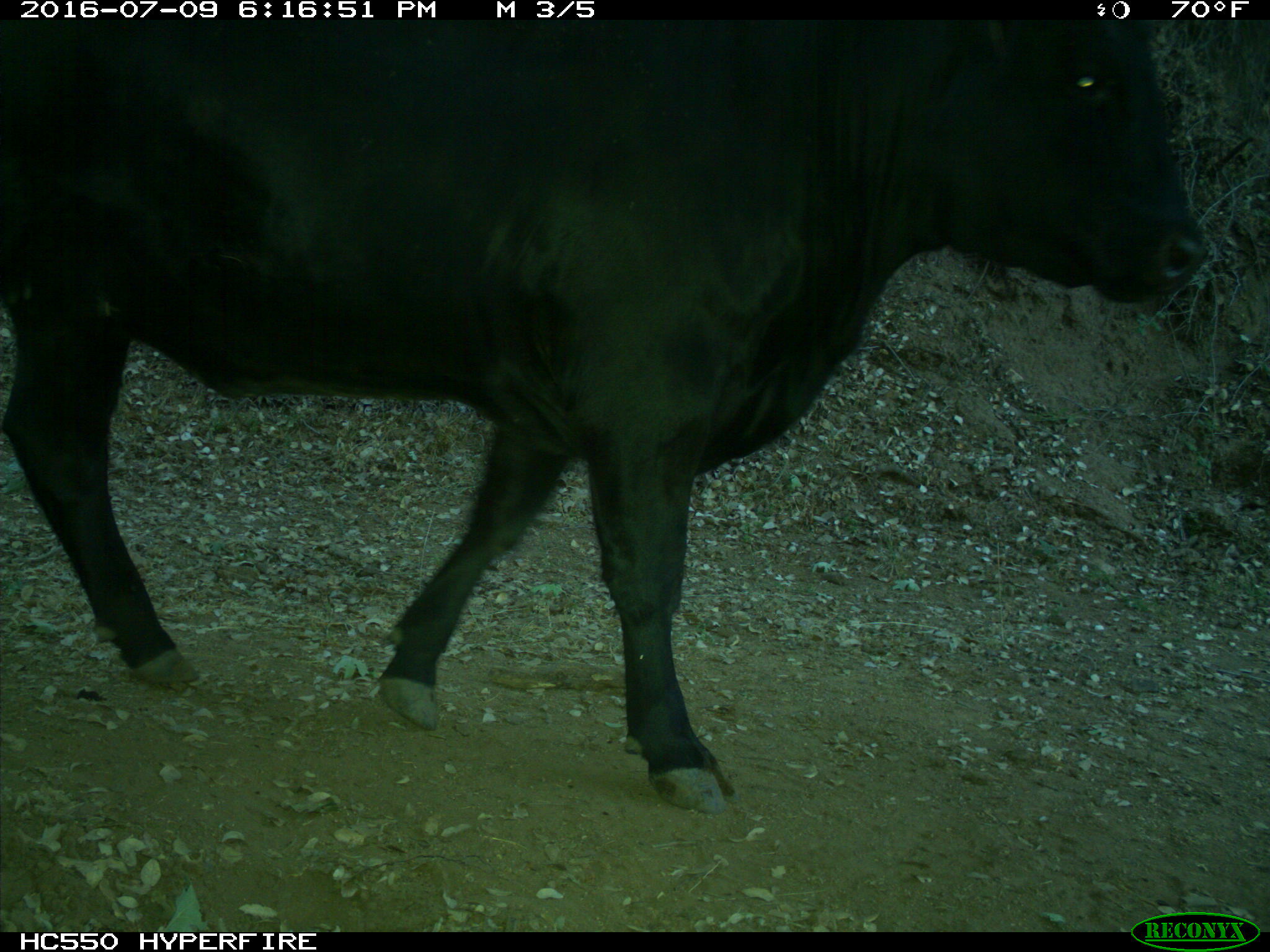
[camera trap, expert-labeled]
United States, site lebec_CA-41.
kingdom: Animalia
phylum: Chordata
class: Mammalia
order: Artiodactyla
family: Bovidae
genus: Bos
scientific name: Bos taurus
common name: domestic cow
Bos taurus (domestic cow).